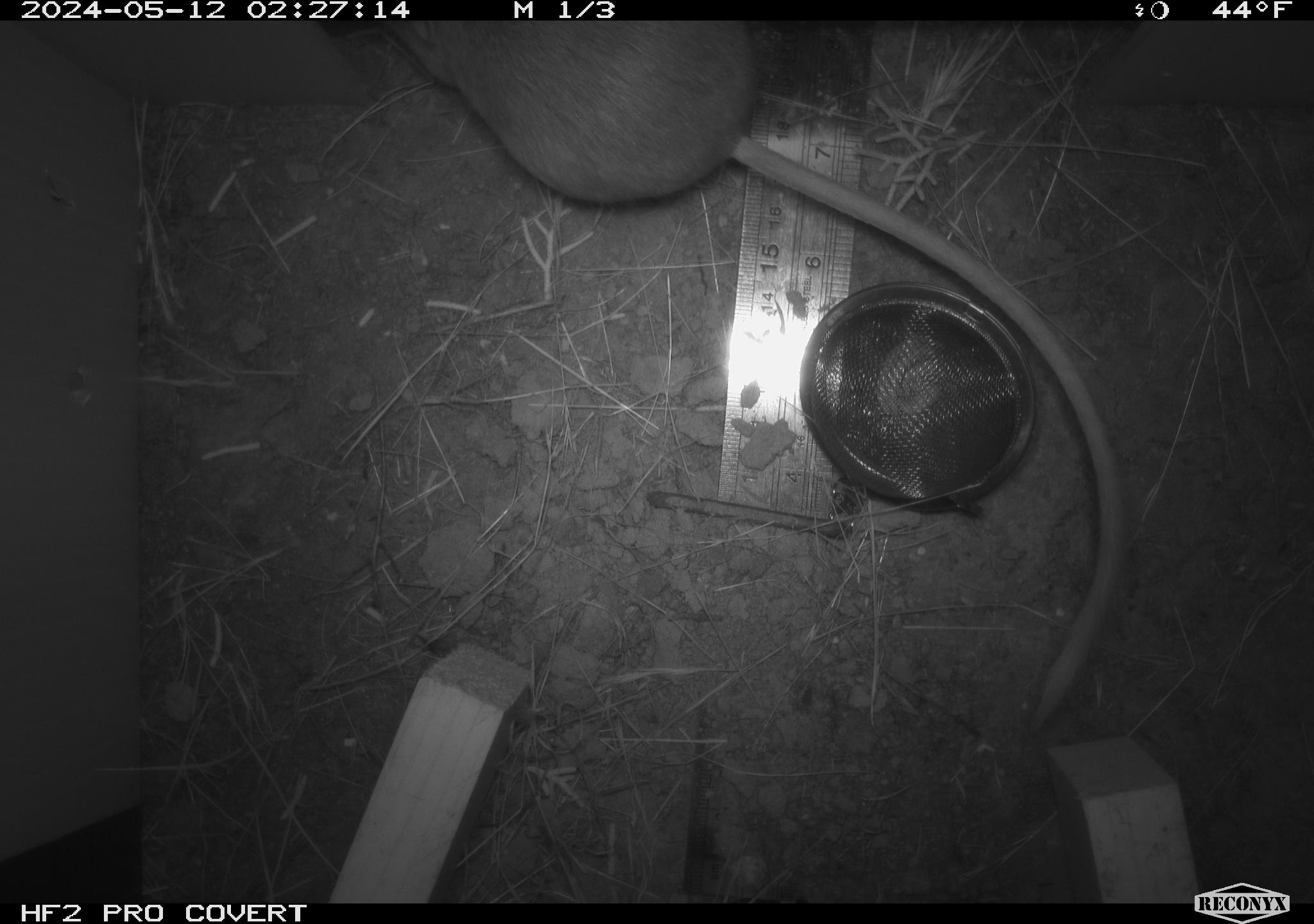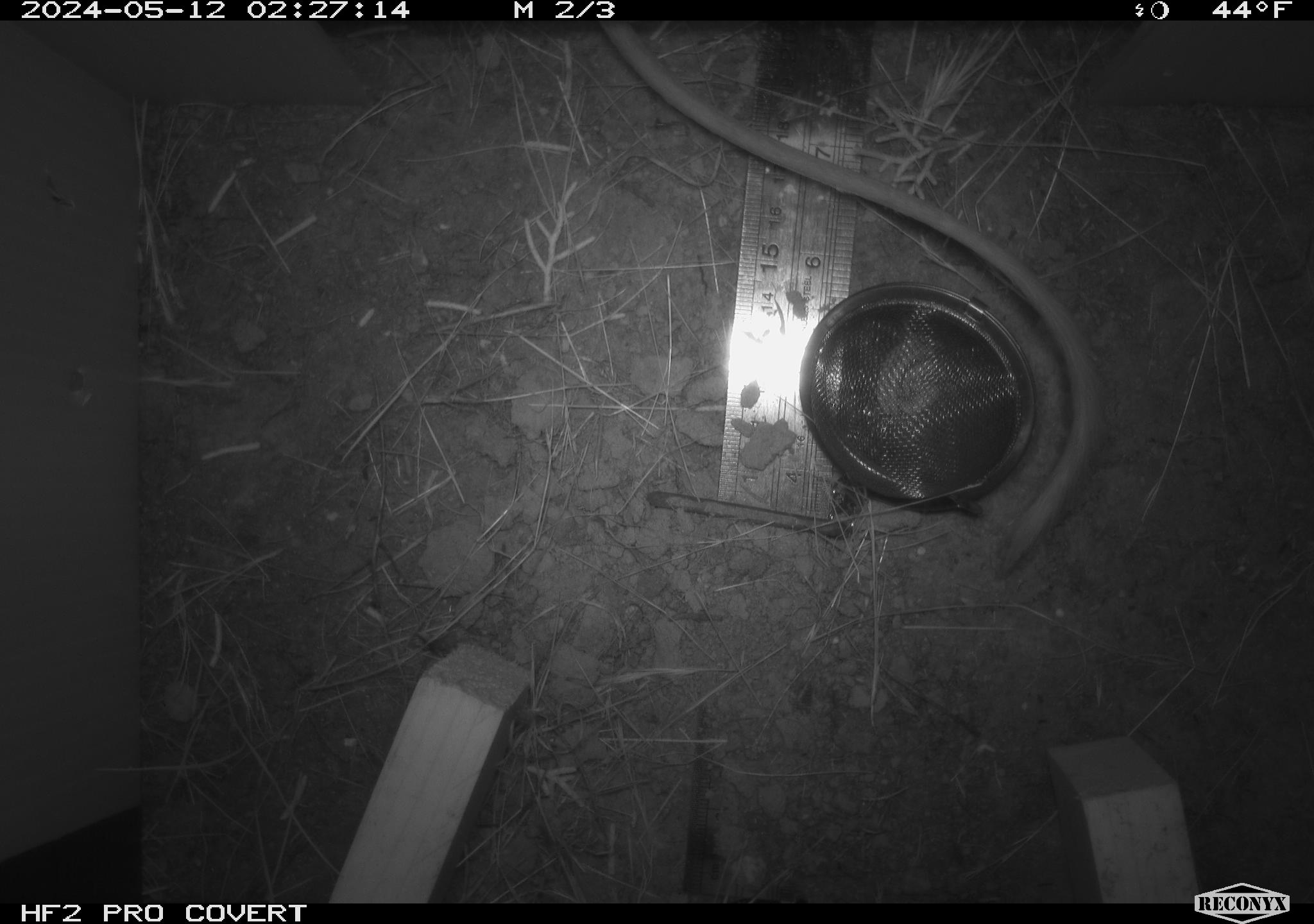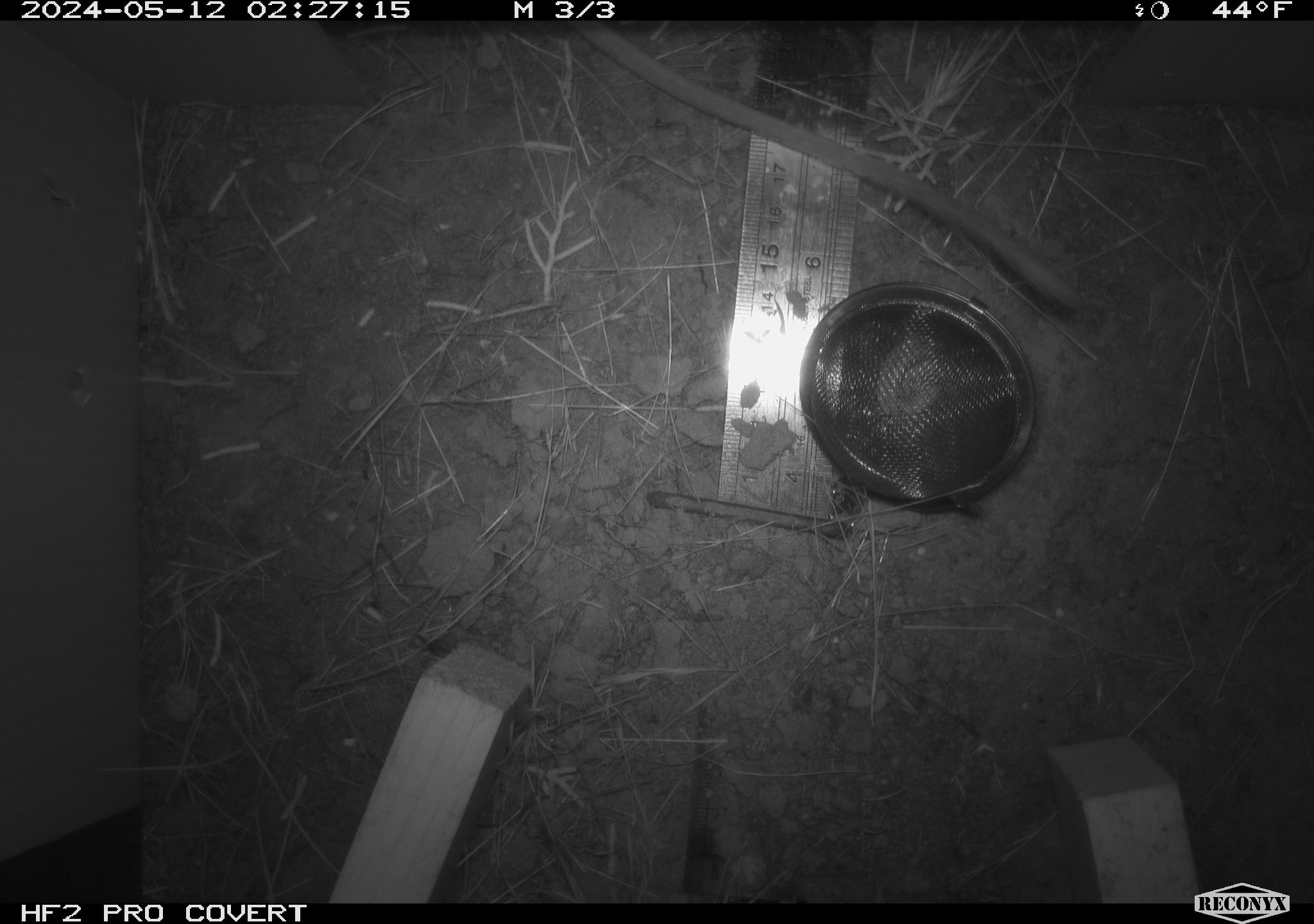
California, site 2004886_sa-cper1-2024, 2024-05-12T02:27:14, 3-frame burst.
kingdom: Animalia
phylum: Chordata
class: Mammalia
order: Rodentia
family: Heteromyidae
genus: Dipodomys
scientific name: Dipodomys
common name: kangaroo rats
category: dipodomys species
Dipodomys species (kangaroo rats) (Dipodomys).